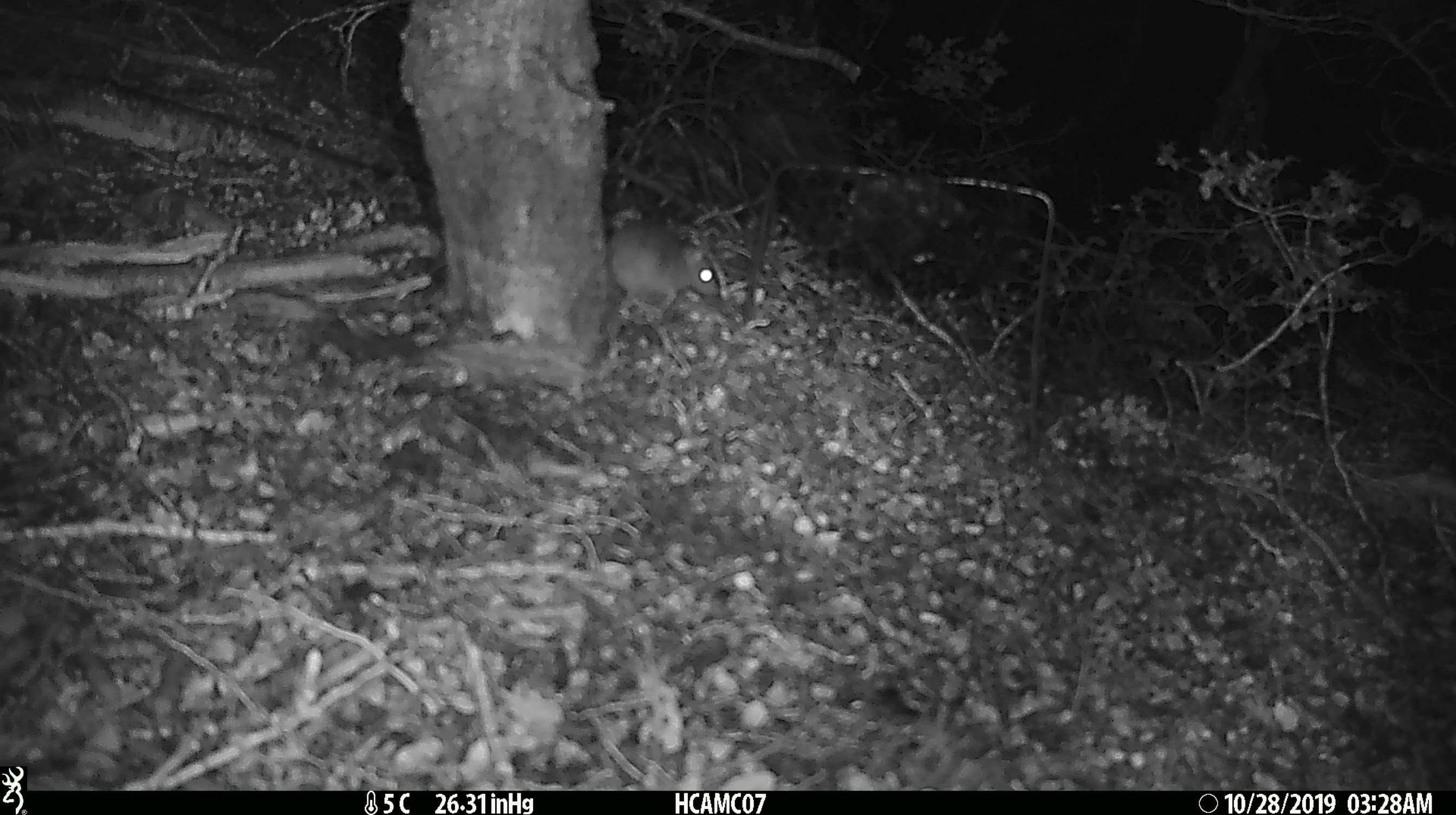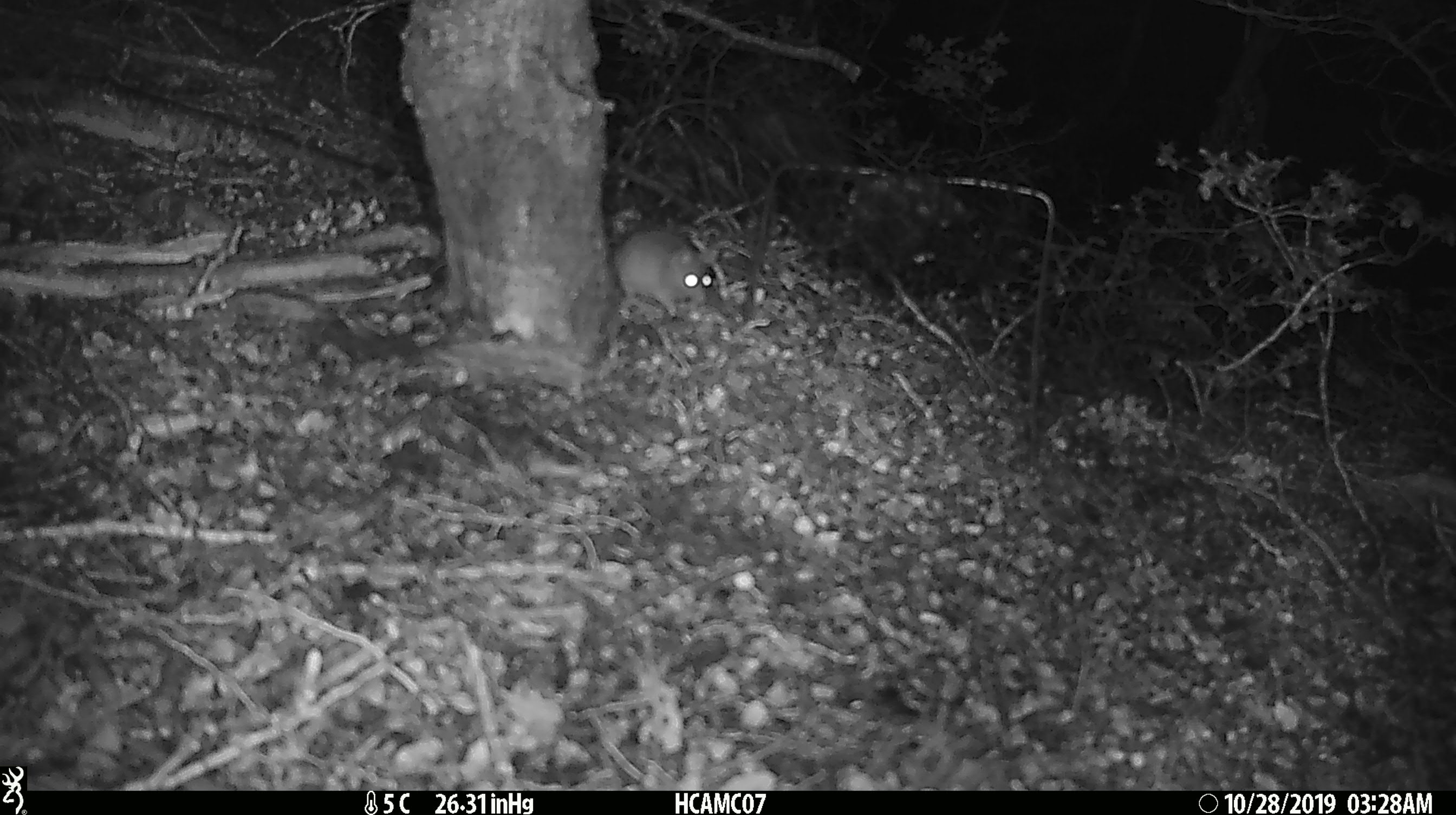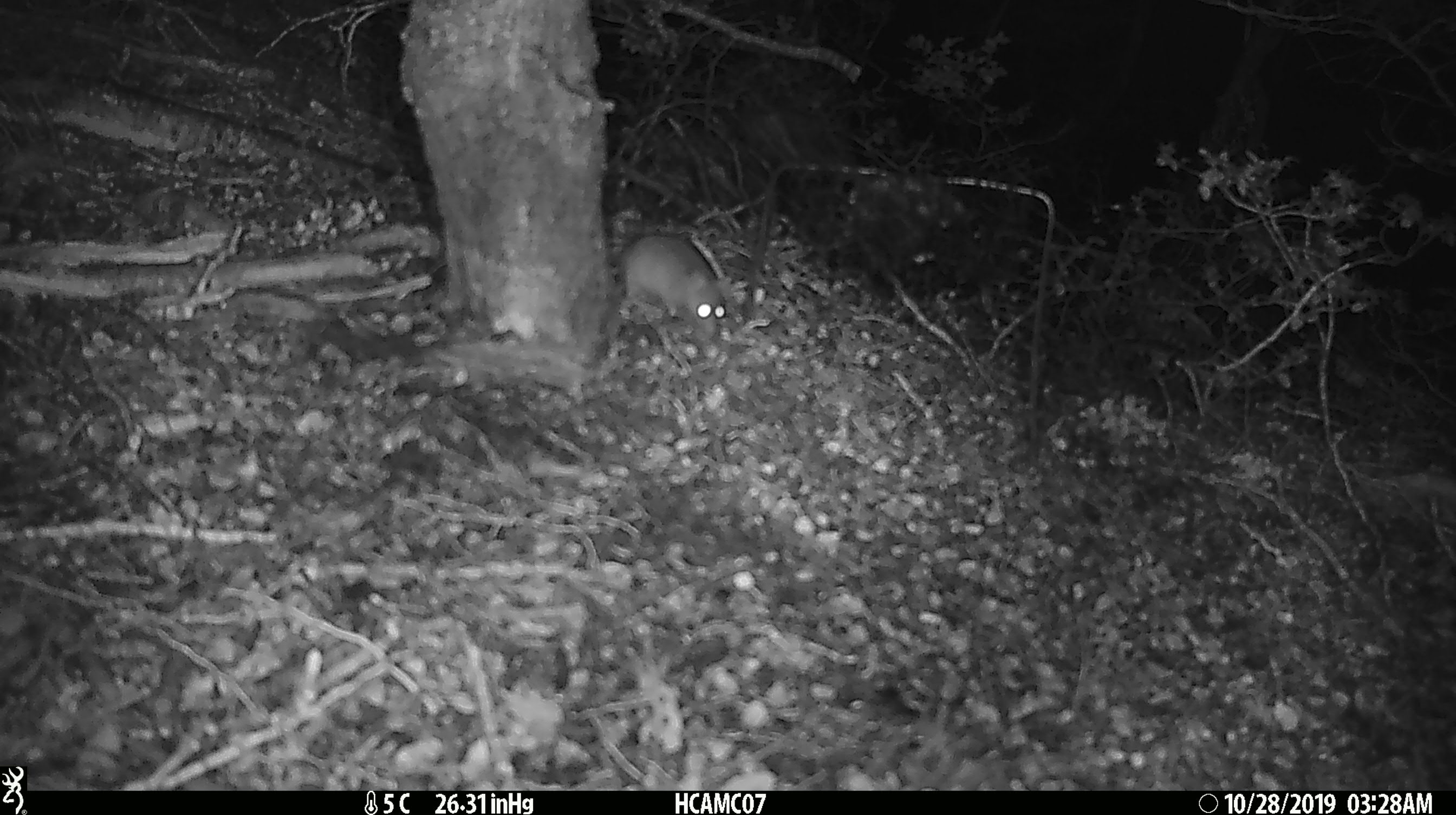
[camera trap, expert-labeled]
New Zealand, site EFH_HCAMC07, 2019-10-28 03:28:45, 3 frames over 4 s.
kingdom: Animalia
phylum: Chordata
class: Mammalia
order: Rodentia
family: Muridae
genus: Mus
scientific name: Mus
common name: mouse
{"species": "mouse (Mus)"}